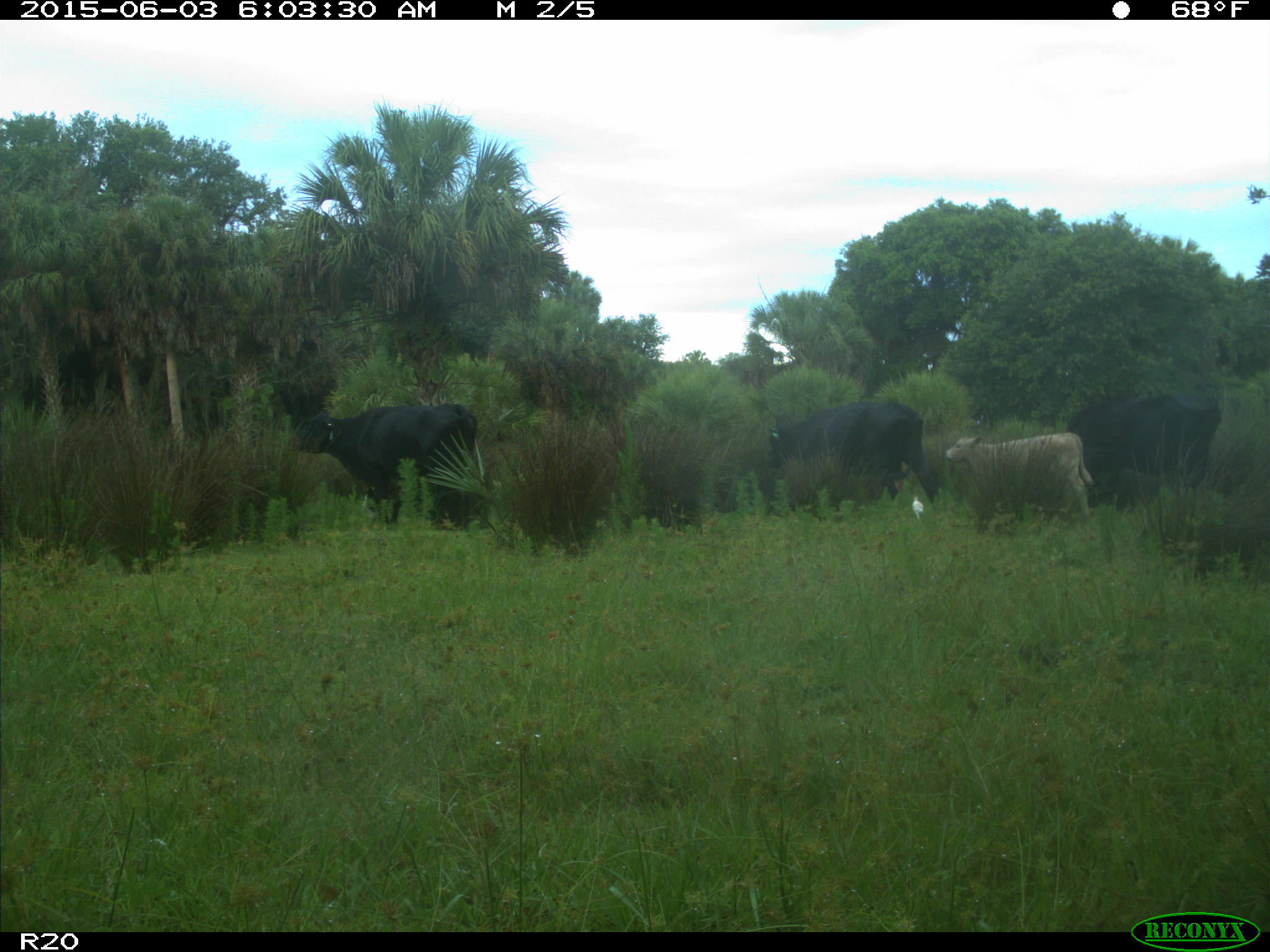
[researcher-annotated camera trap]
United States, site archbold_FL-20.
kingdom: Animalia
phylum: Chordata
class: Mammalia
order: Artiodactyla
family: Bovidae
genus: Bos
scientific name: Bos taurus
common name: domestic cow